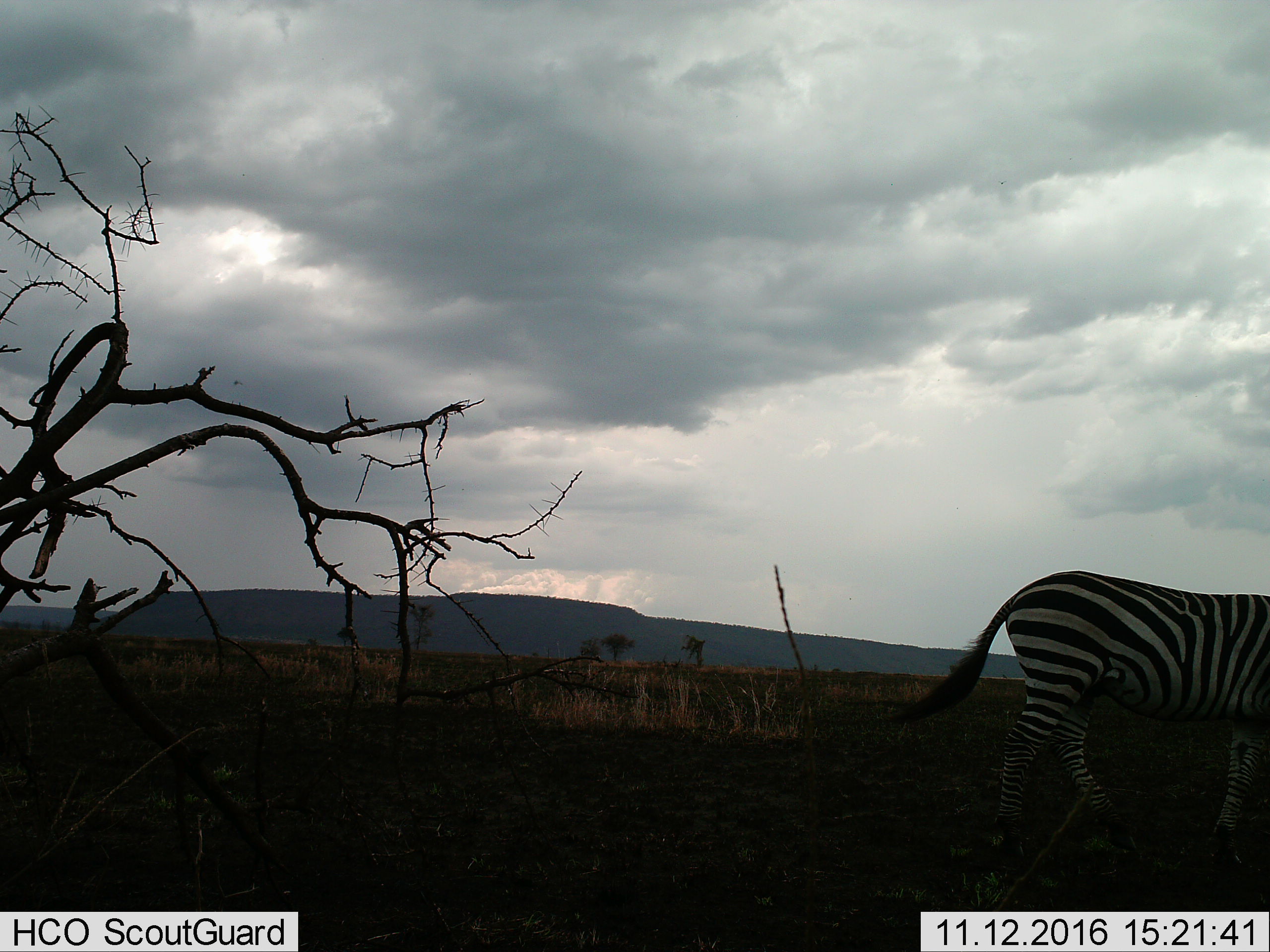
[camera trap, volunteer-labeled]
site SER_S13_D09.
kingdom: Animalia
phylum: Chordata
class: Mammalia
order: Perissodactyla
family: Equidae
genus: Equus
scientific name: Equus quagga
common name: plains zebra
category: zebraplains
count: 1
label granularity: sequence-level